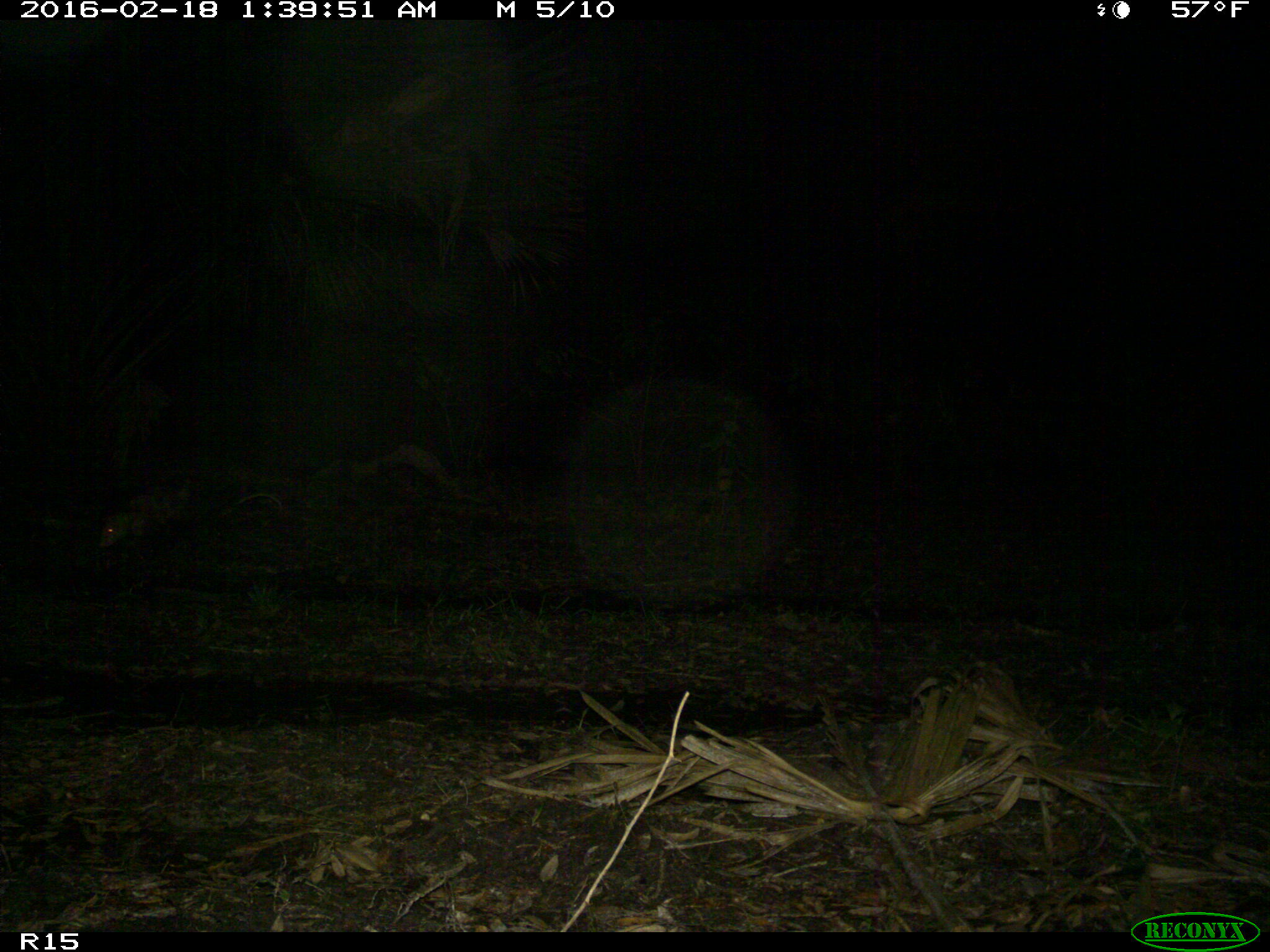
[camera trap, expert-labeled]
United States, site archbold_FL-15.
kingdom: Animalia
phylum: Chordata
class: Mammalia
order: Didelphimorphia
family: Didelphidae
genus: Didelphis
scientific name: Didelphis virginiana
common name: virginia opossum